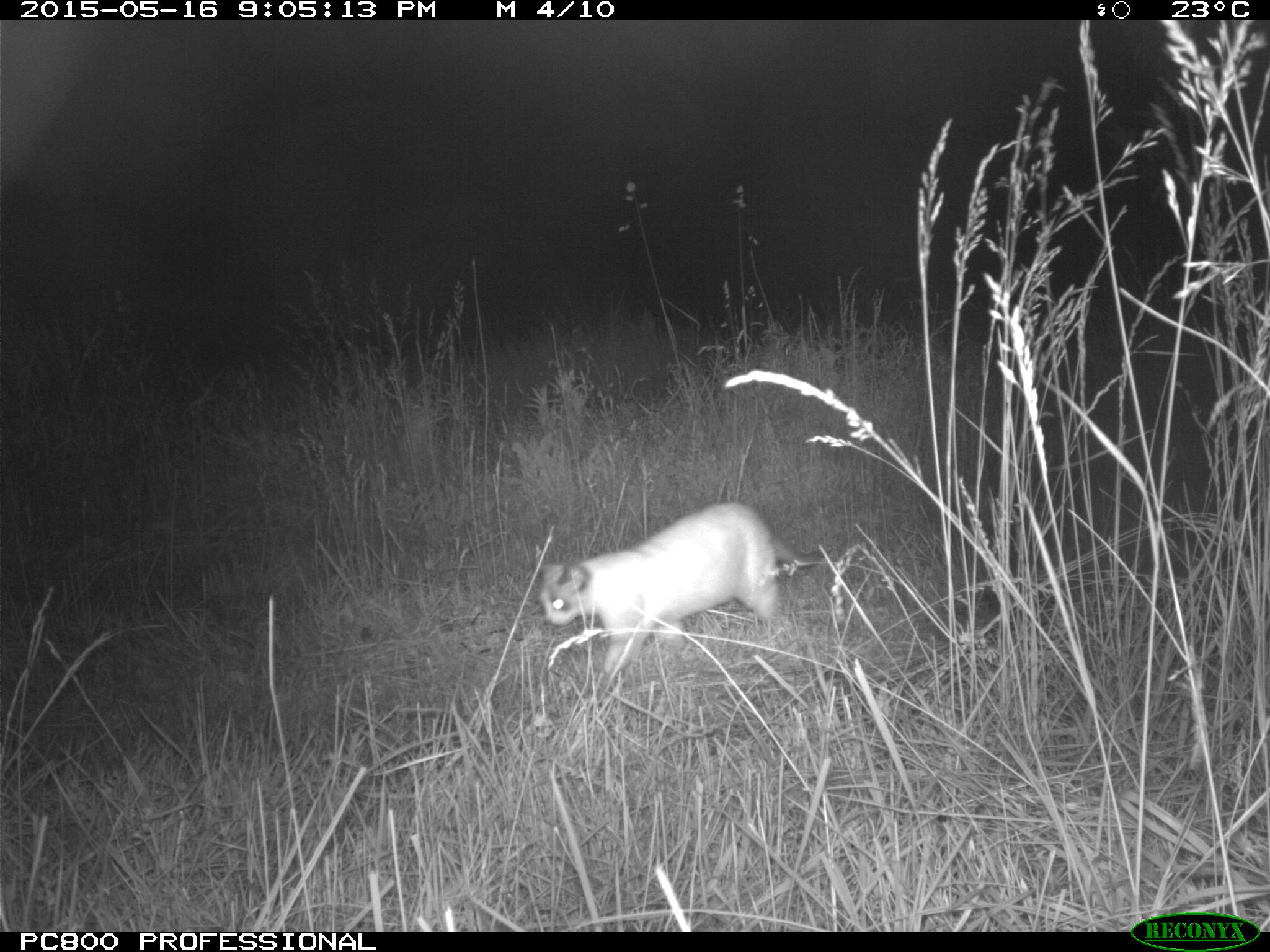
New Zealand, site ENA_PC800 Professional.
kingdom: Animalia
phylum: Chordata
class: Mammalia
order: Carnivora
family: Felidae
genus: Felis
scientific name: Felis catus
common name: domestic cat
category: cat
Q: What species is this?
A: Cat (domestic cat) (Felis catus).